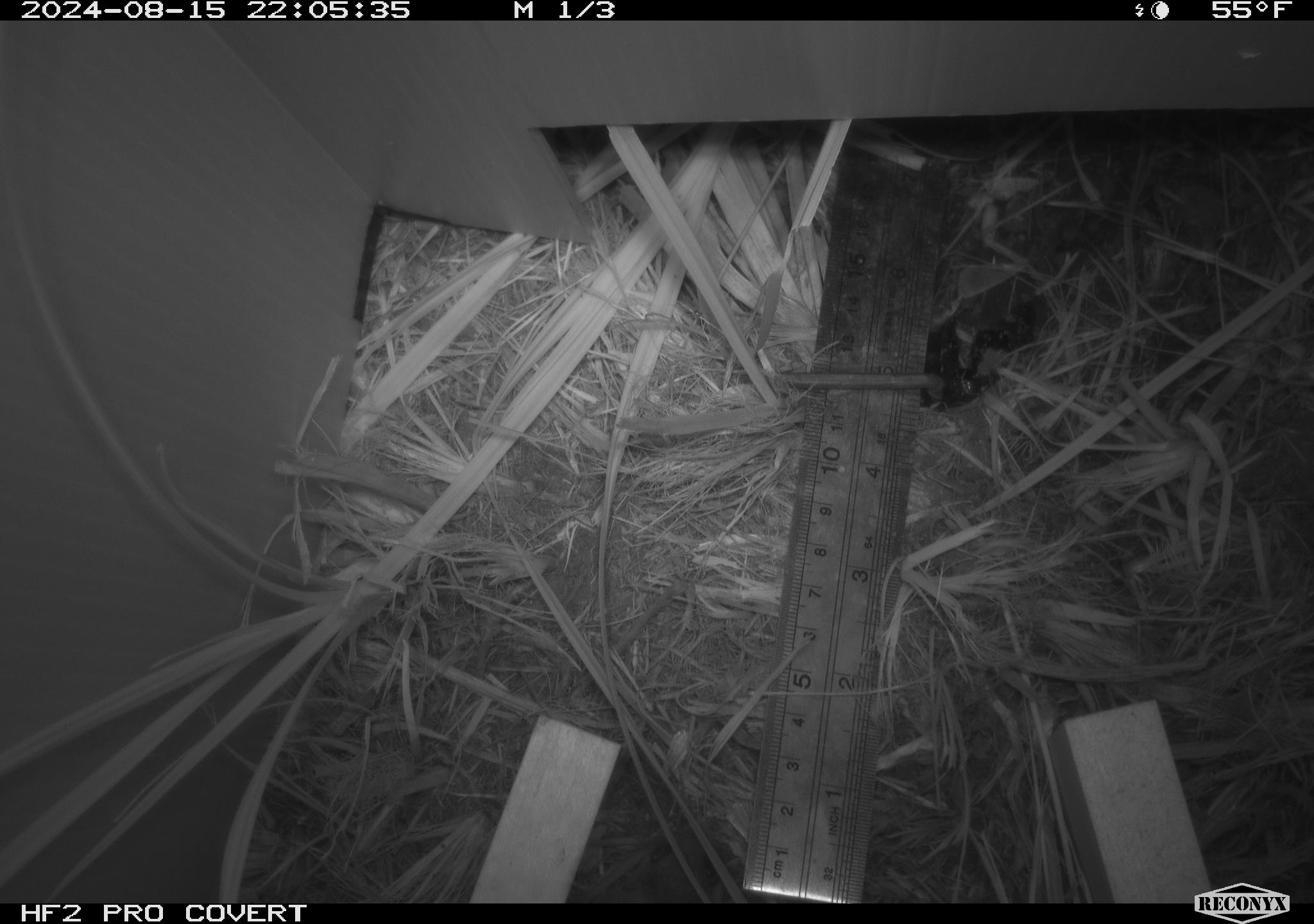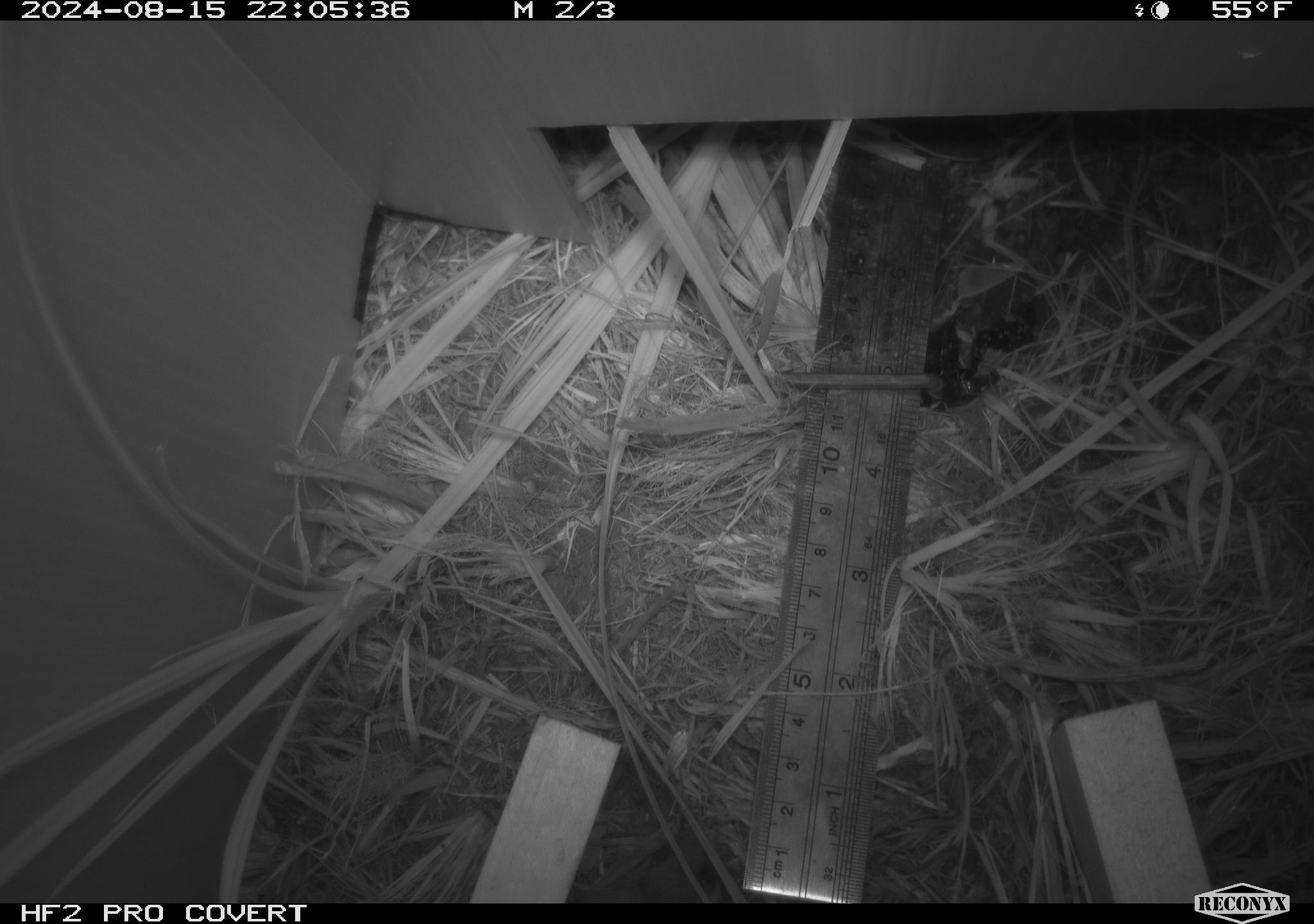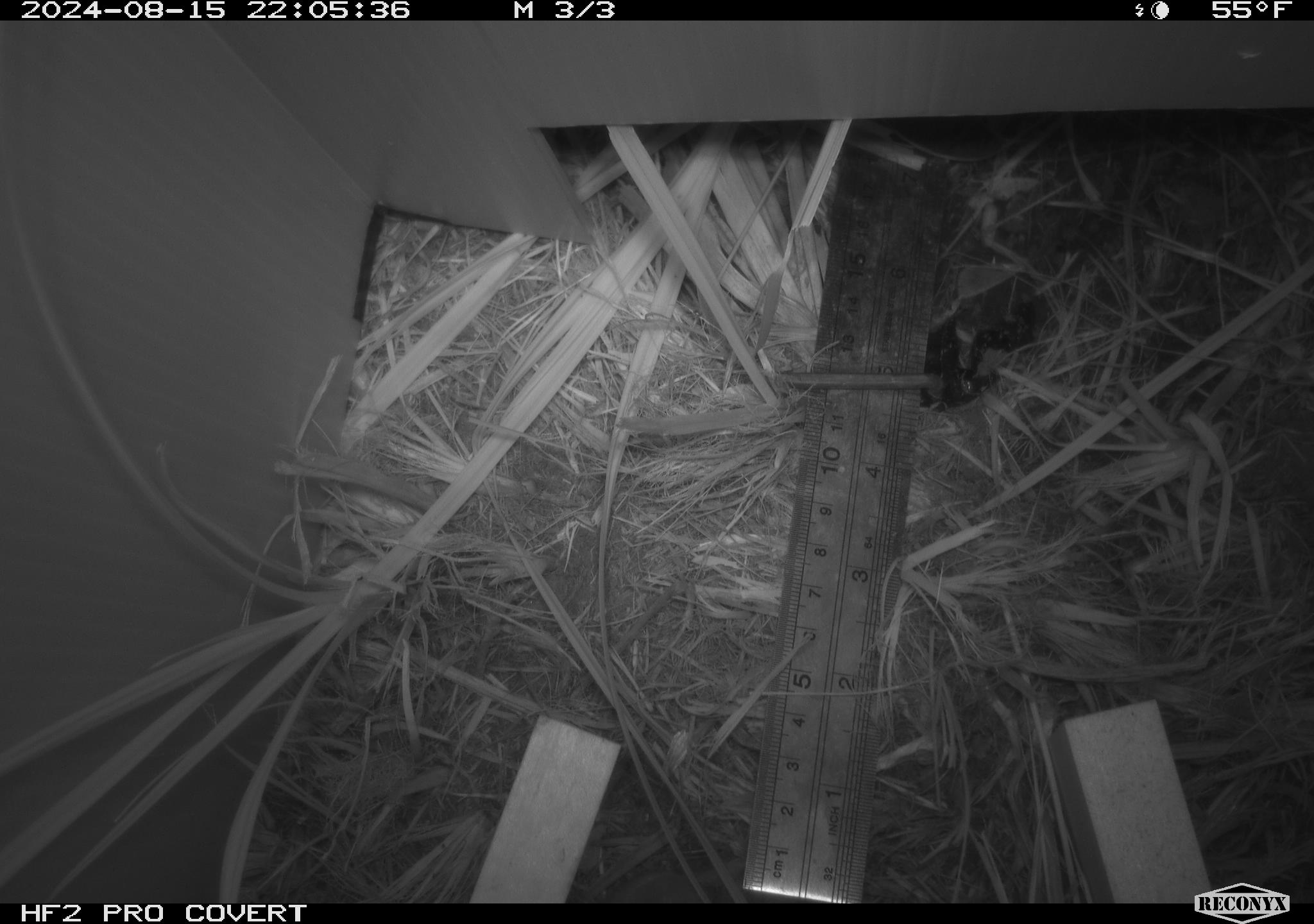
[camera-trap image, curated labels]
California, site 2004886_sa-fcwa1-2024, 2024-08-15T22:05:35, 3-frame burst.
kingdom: Animalia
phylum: Chordata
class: Mammalia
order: Rodentia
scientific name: Rodentia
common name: mouse species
Mouse species (Rodentia).